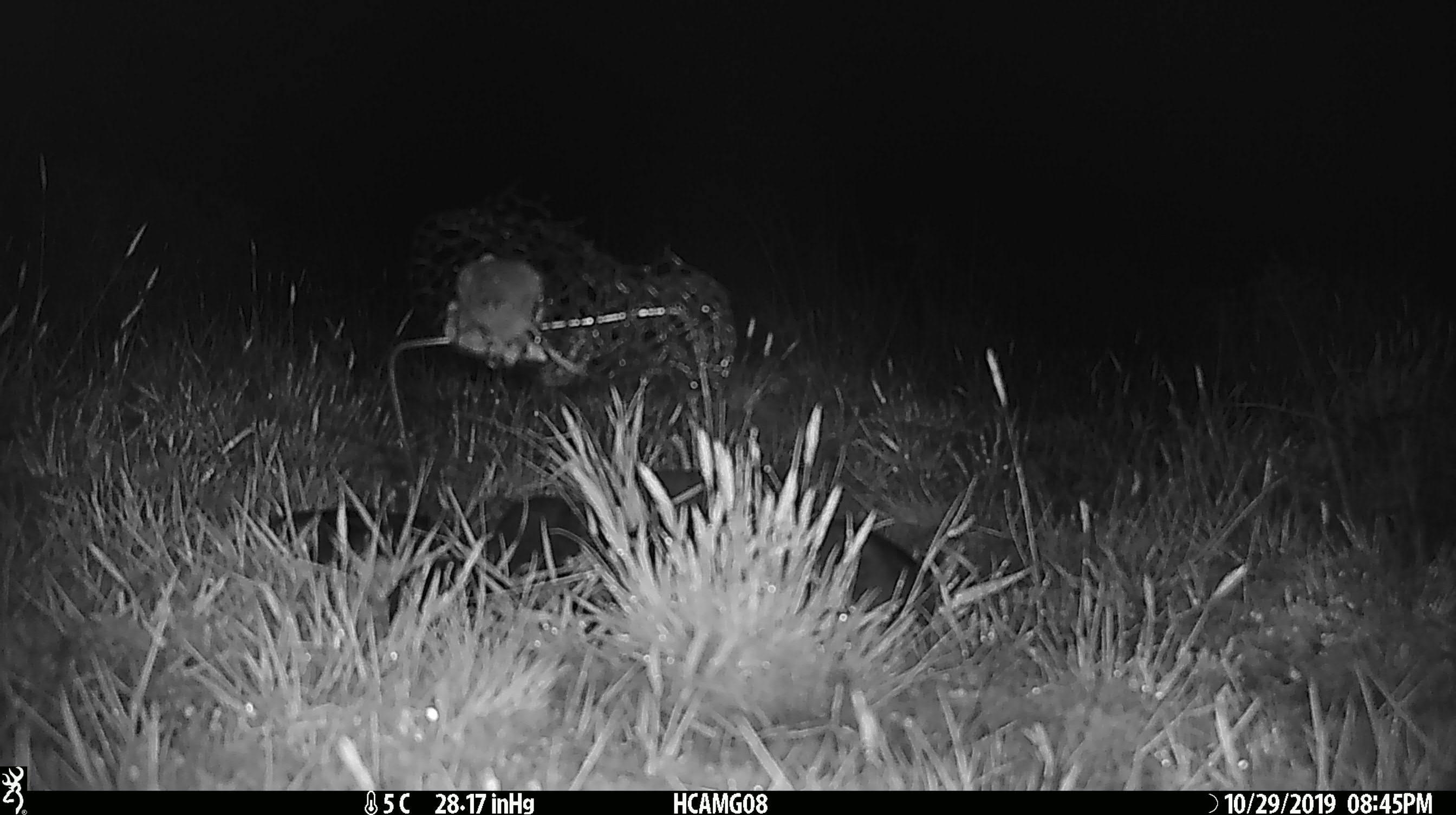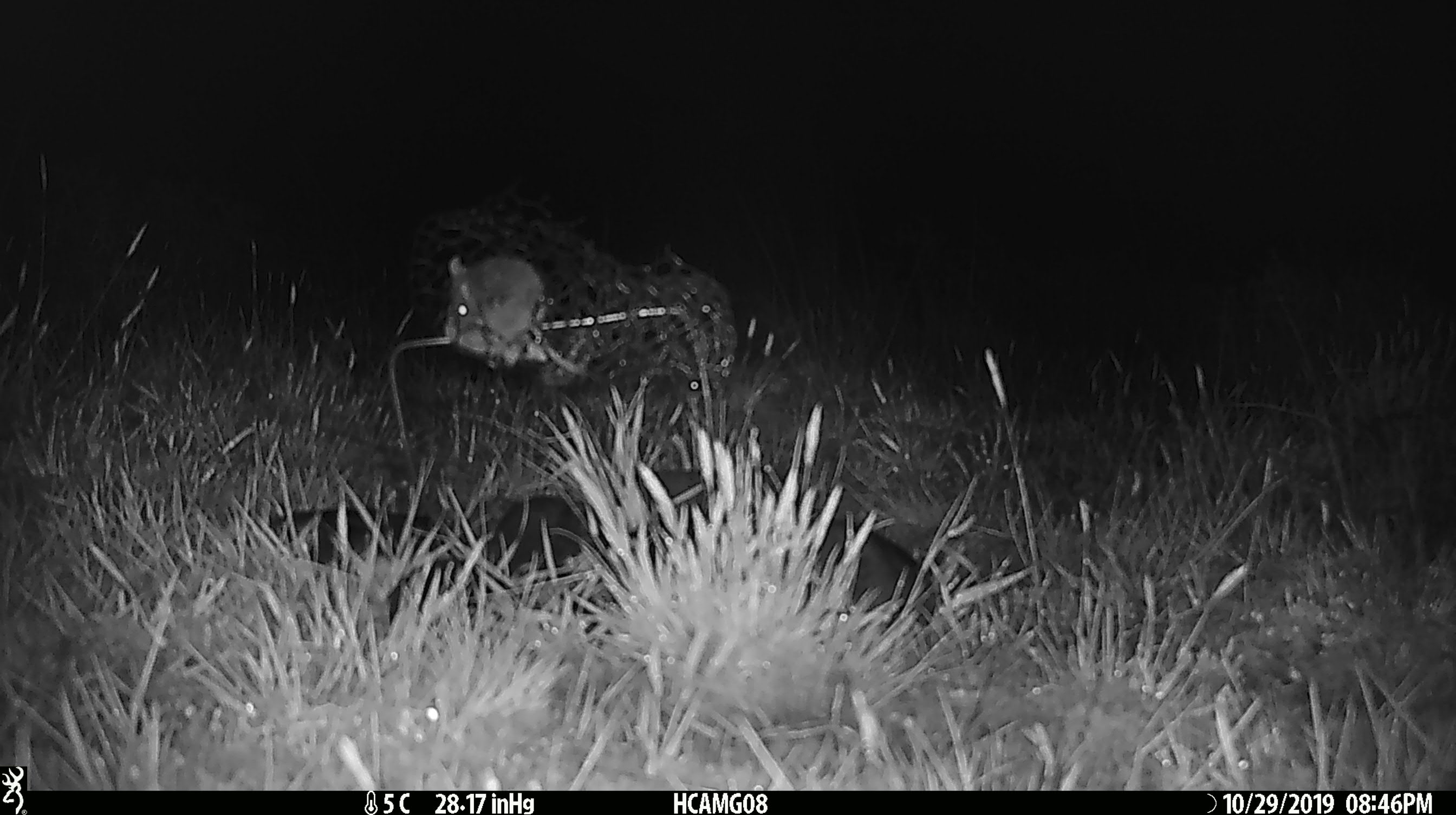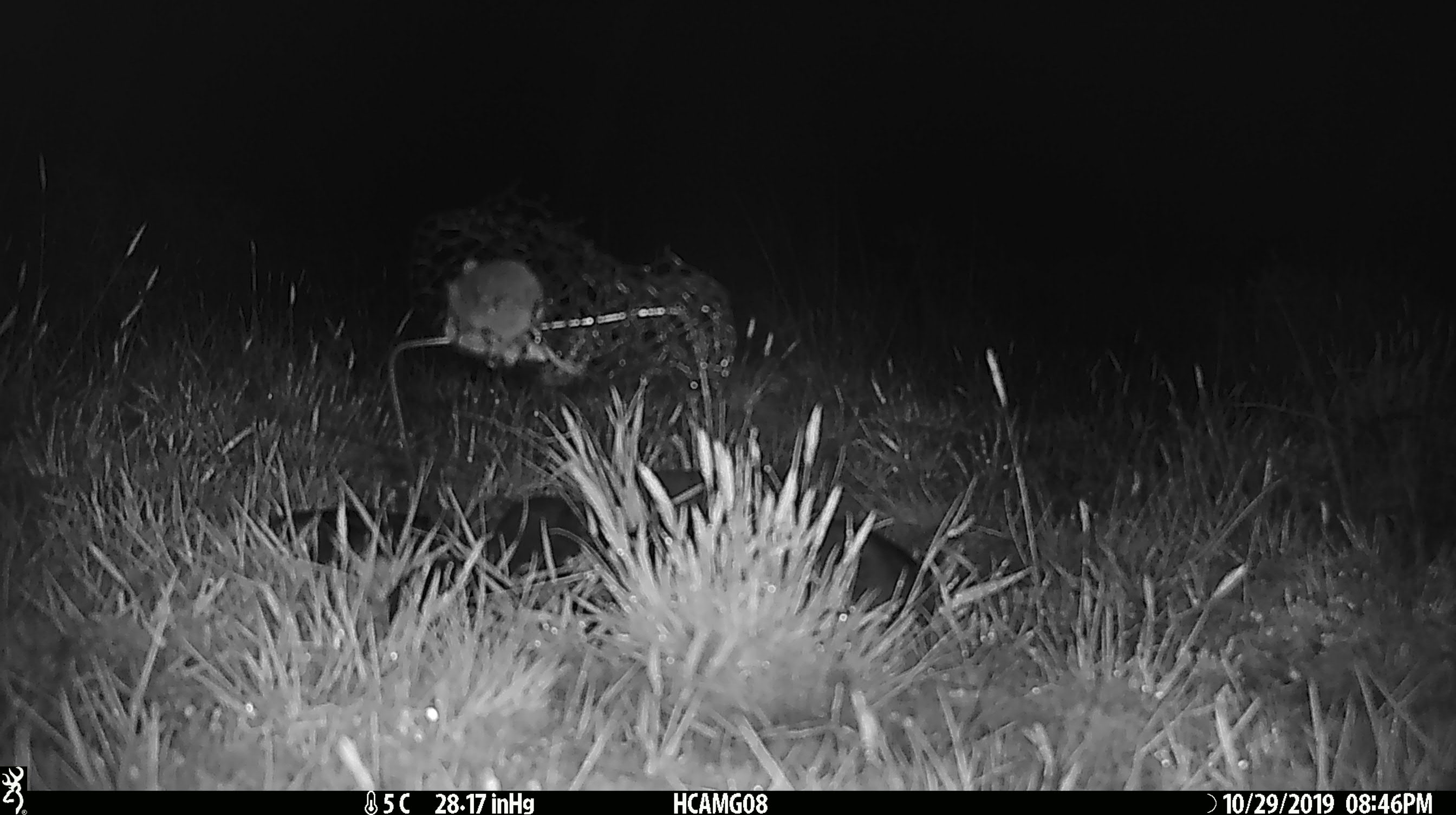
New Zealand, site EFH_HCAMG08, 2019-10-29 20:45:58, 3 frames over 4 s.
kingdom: Animalia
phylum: Chordata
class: Mammalia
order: Rodentia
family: Muridae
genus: Mus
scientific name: Mus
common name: mouse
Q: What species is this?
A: Mouse (Mus).